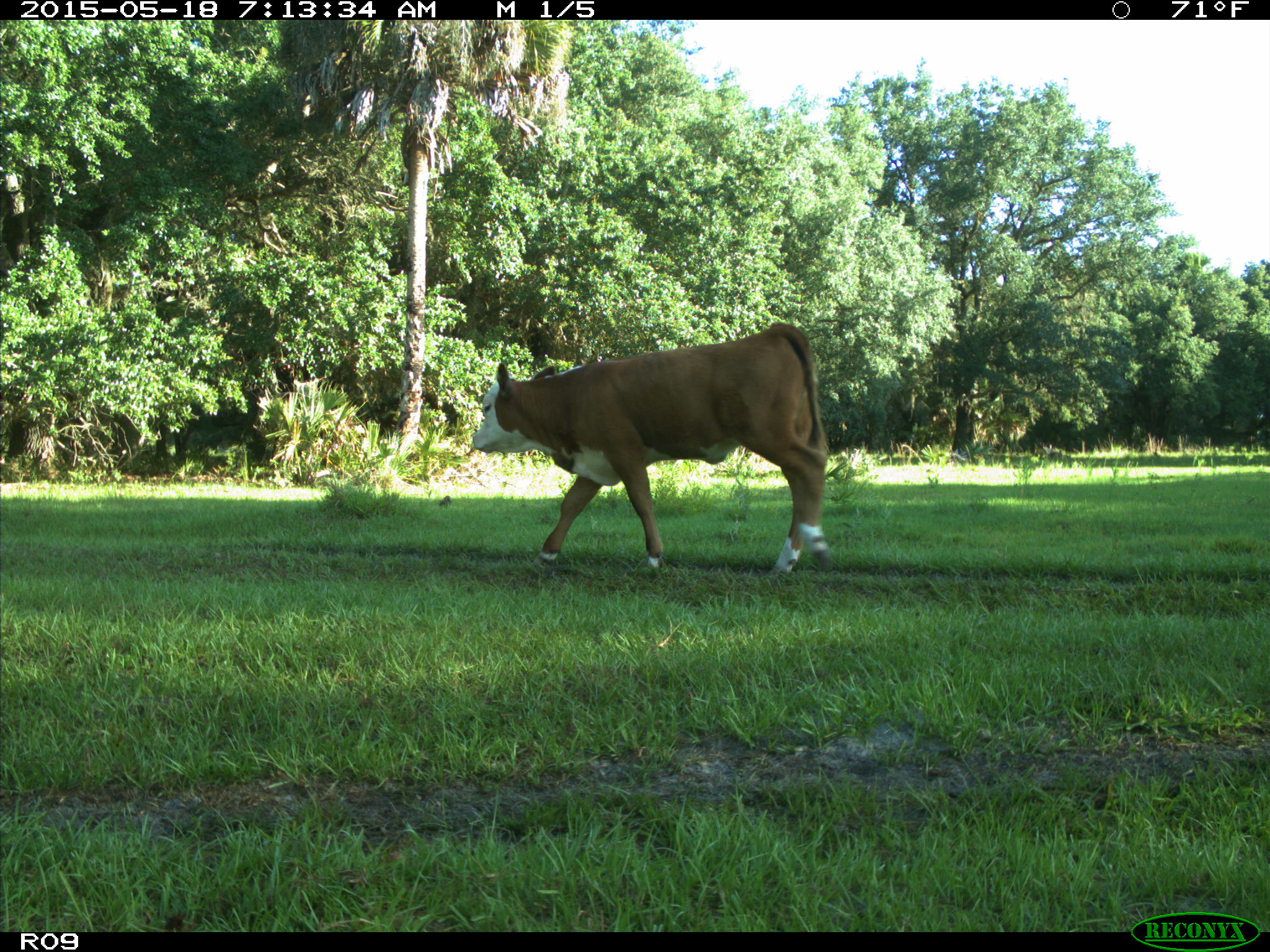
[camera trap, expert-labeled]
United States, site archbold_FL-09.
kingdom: Animalia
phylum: Chordata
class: Mammalia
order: Artiodactyla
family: Bovidae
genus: Bos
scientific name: Bos taurus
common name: domestic cow